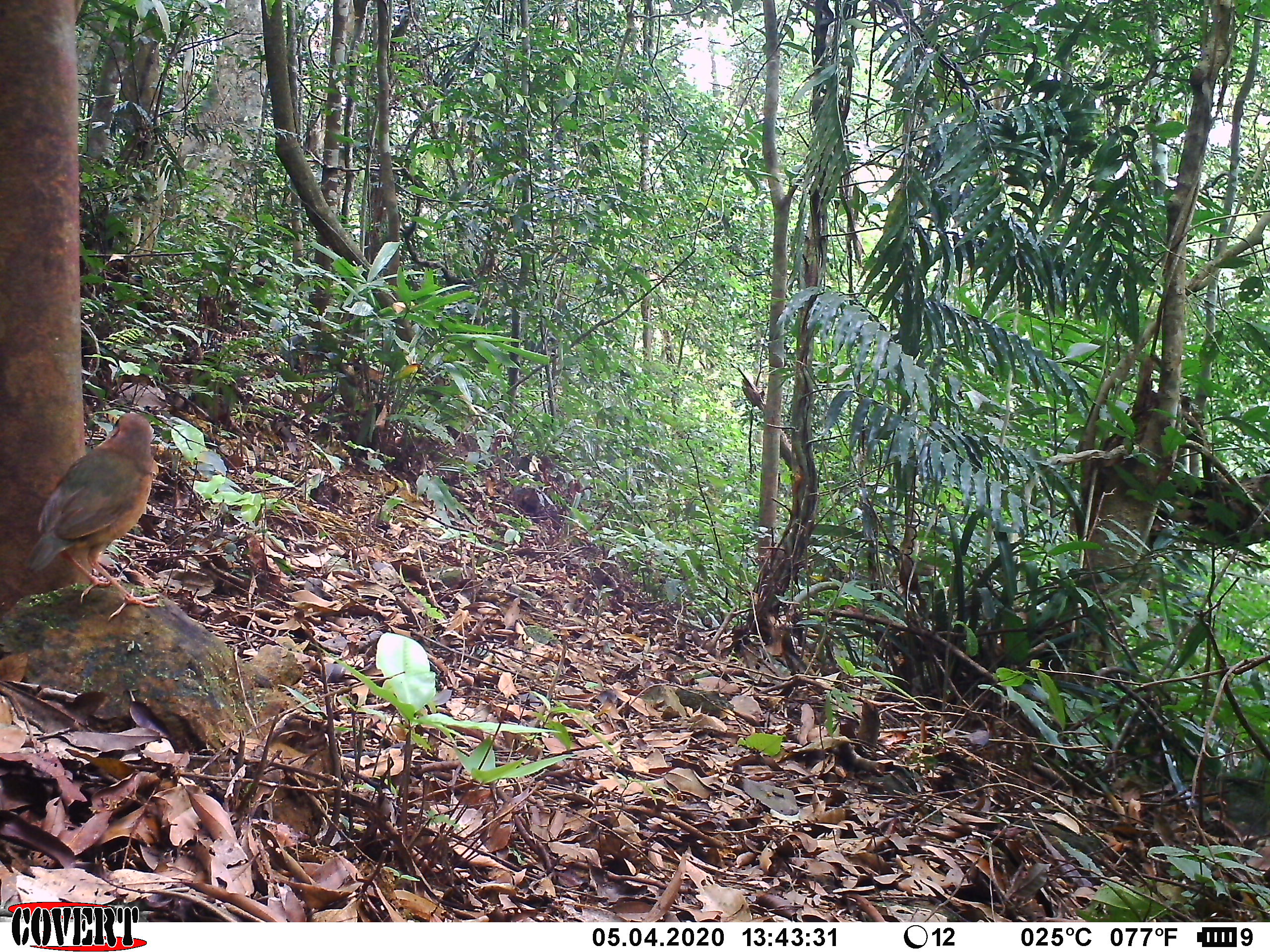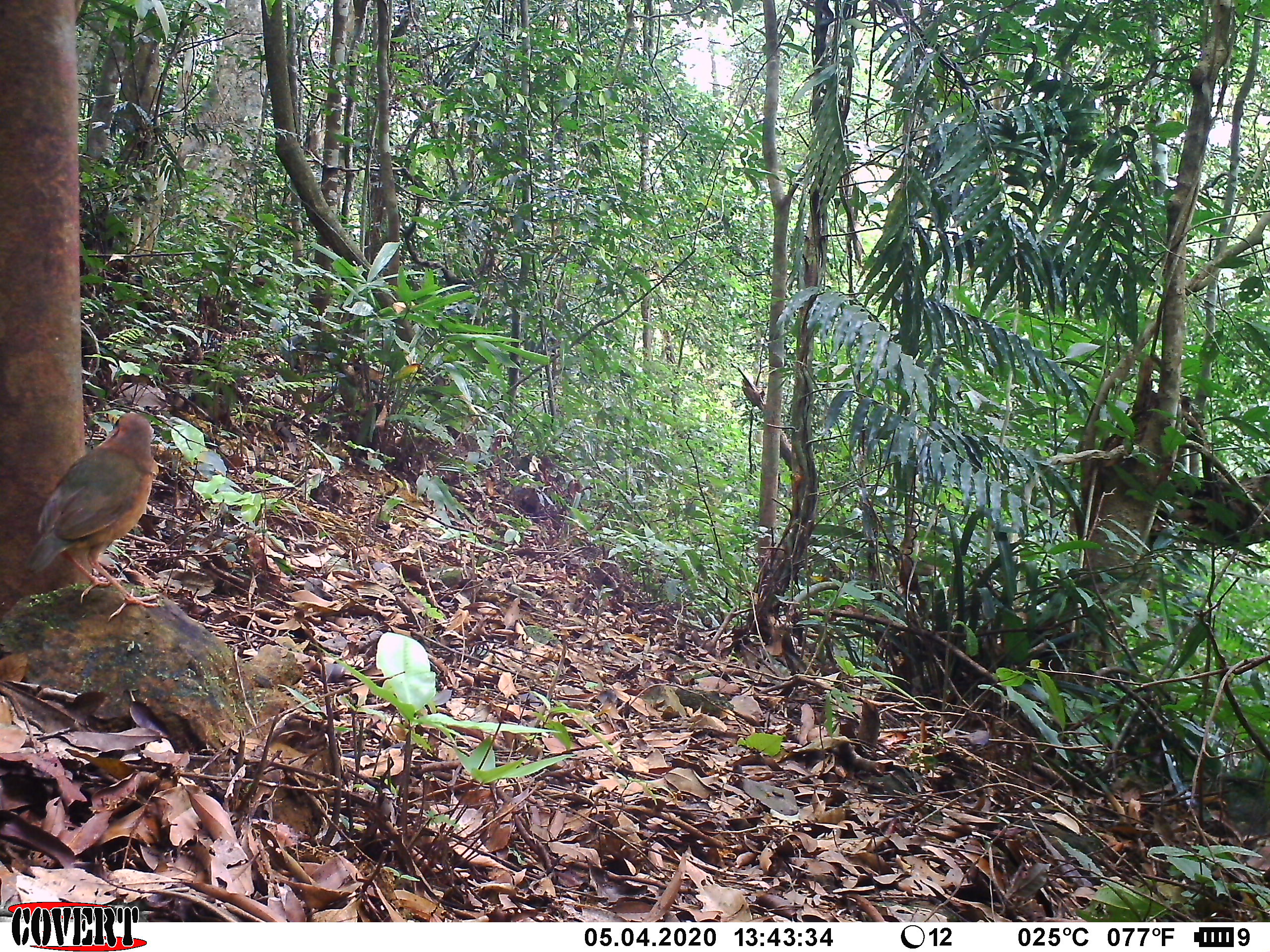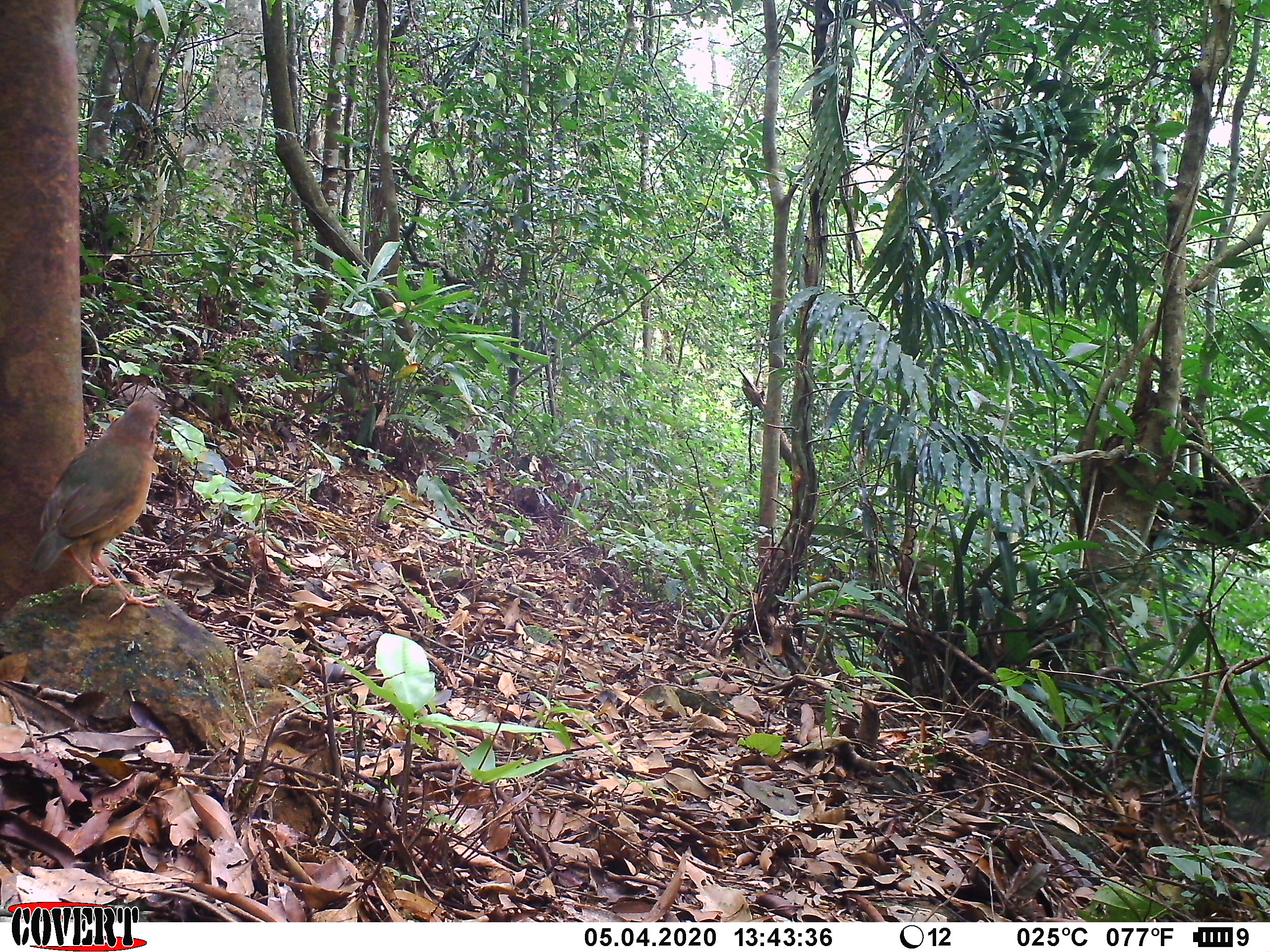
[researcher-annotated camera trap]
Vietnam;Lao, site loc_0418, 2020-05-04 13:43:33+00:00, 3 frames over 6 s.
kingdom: Animalia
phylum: Chordata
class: Aves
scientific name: Aves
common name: bird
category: unidentified bird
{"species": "unidentified bird (bird) (Aves)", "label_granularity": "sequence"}